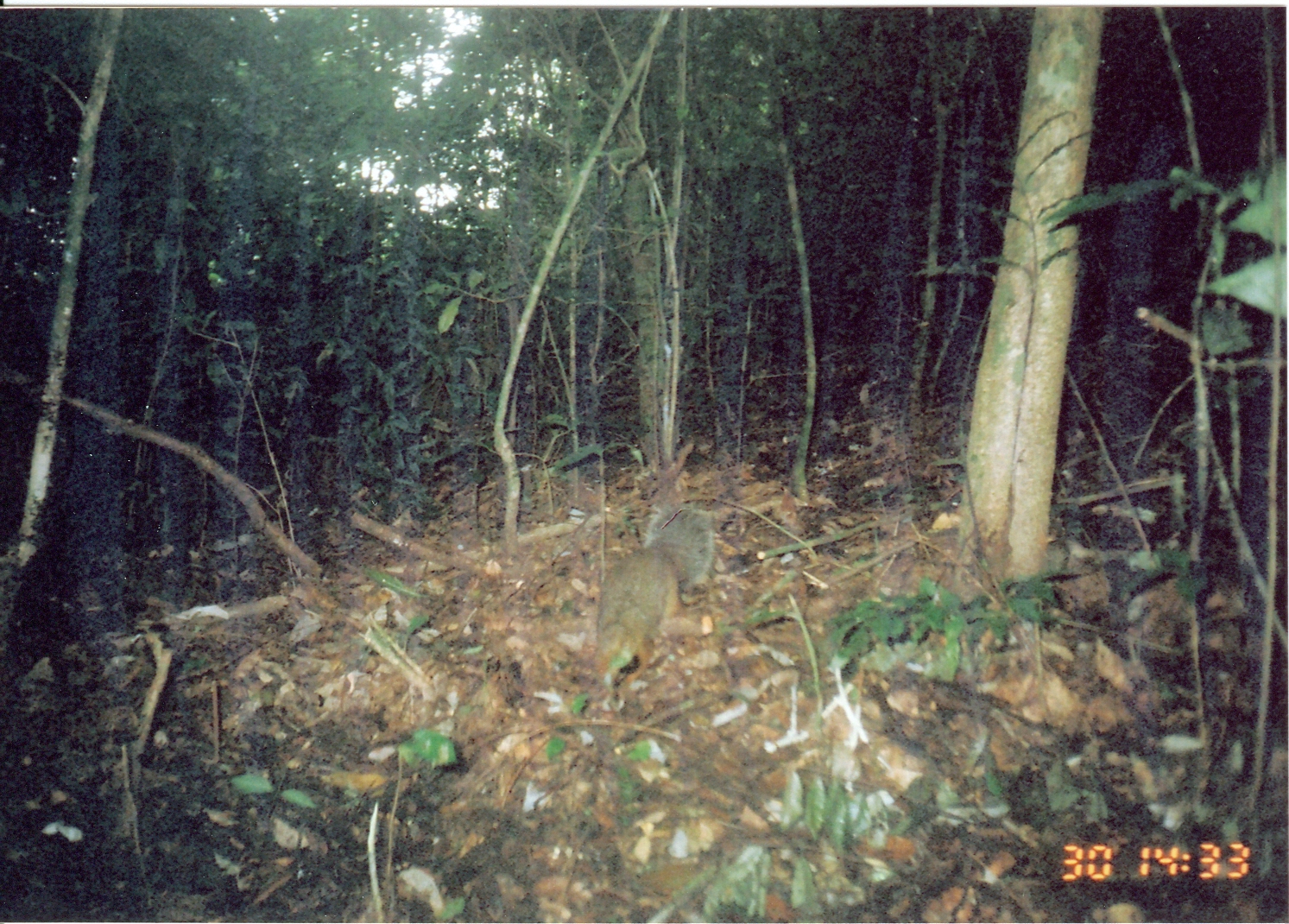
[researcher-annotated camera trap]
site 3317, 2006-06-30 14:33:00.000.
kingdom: Animalia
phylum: Chordata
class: Mammalia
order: Rodentia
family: Sciuridae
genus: Paraxerus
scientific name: Paraxerus vexillarius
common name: swynnerton's bush squirrel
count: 1